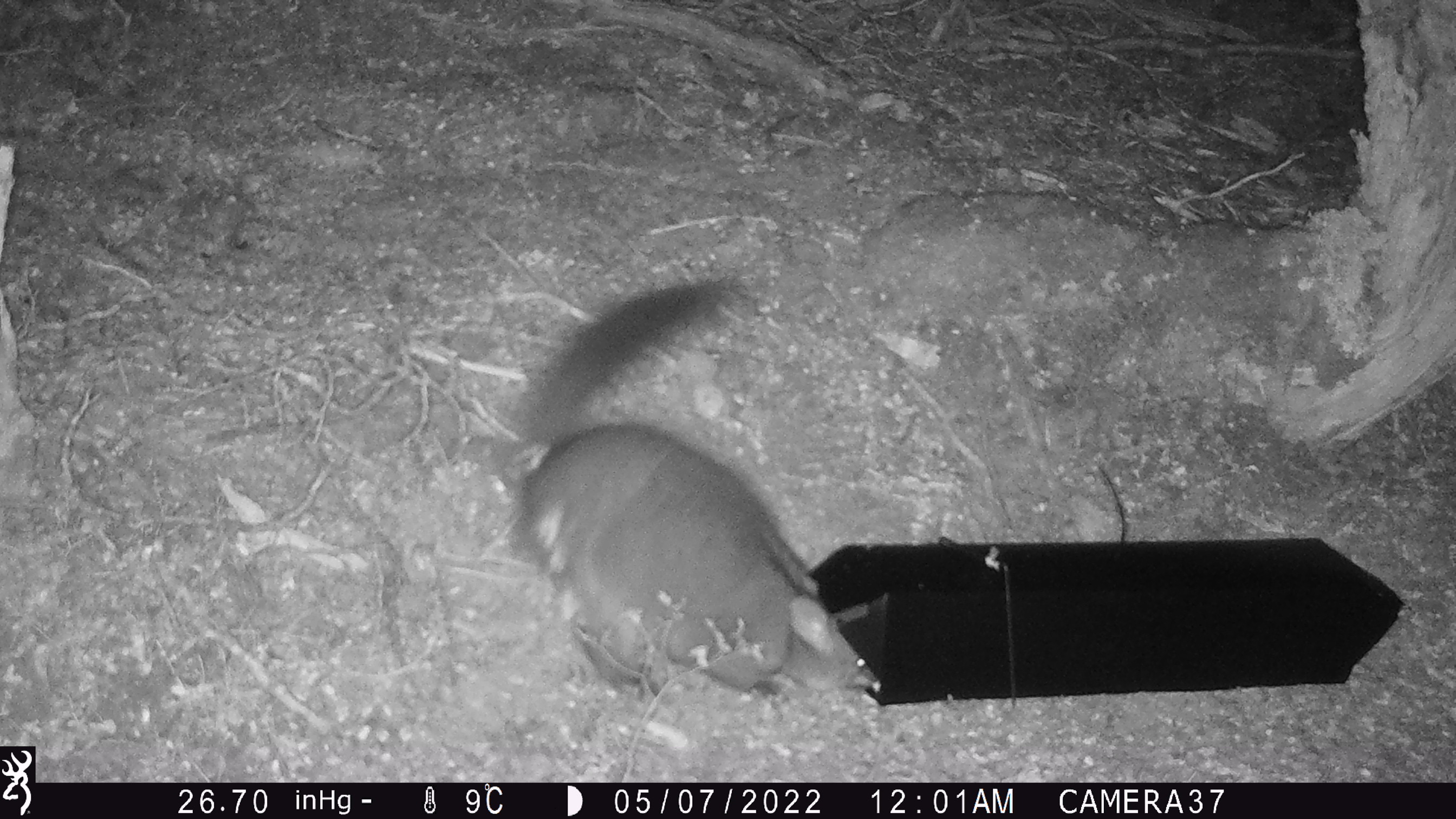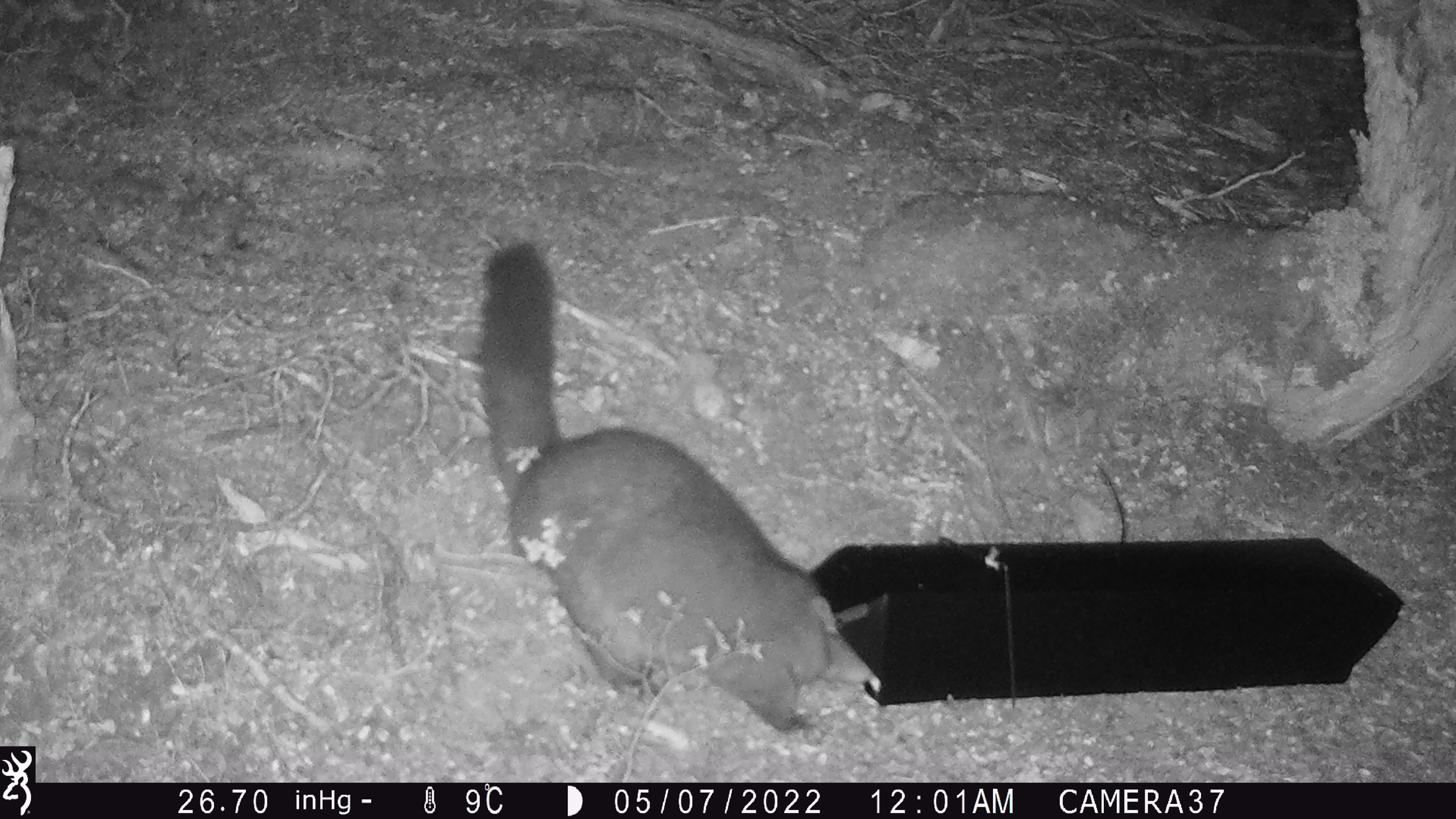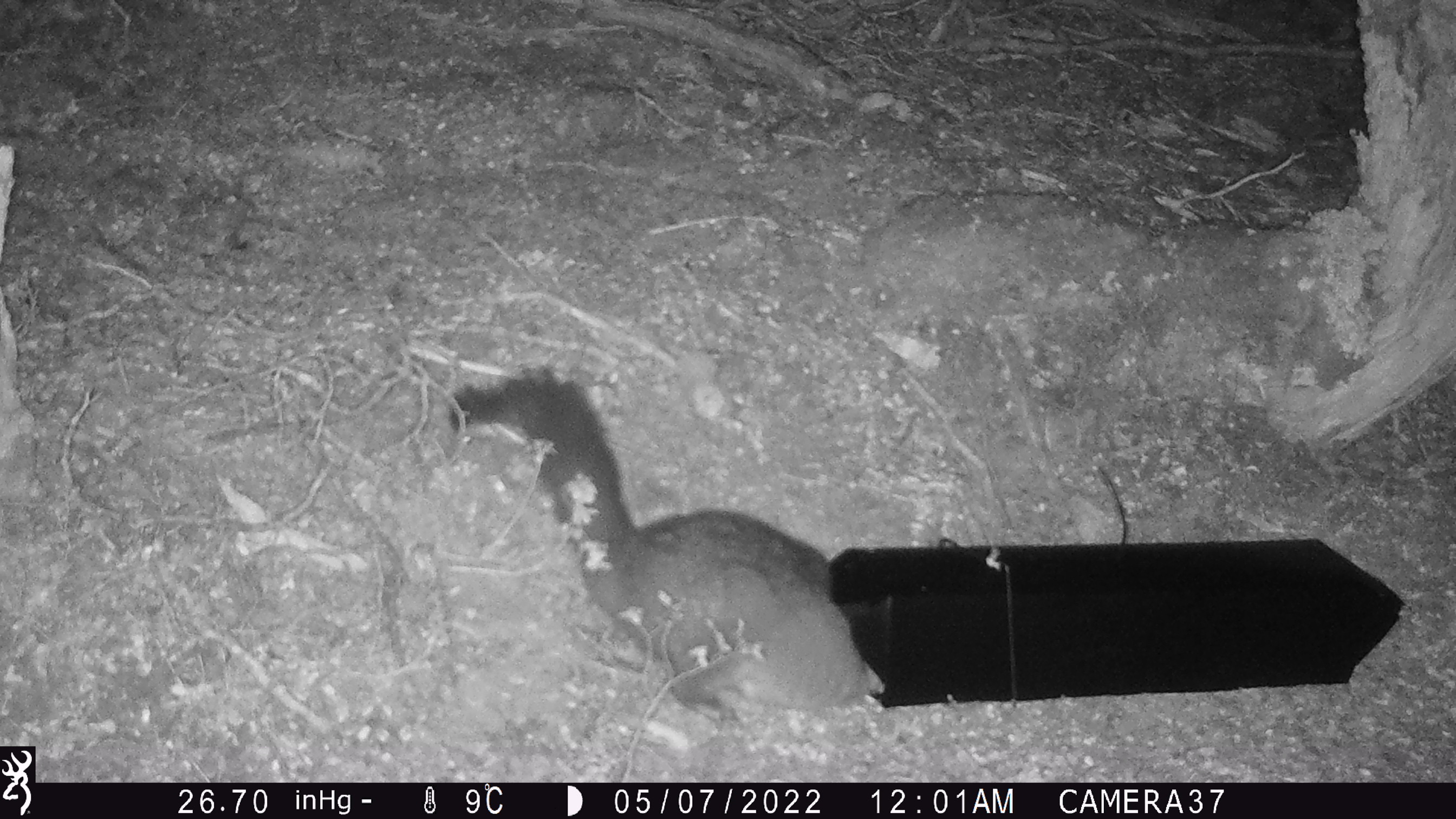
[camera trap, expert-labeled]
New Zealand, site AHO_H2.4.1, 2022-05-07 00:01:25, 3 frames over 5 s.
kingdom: Animalia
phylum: Chordata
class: Mammalia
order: Diprotodontia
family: Phalangeridae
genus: Trichosurus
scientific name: Trichosurus vulpecula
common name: common brushtail possum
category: possum